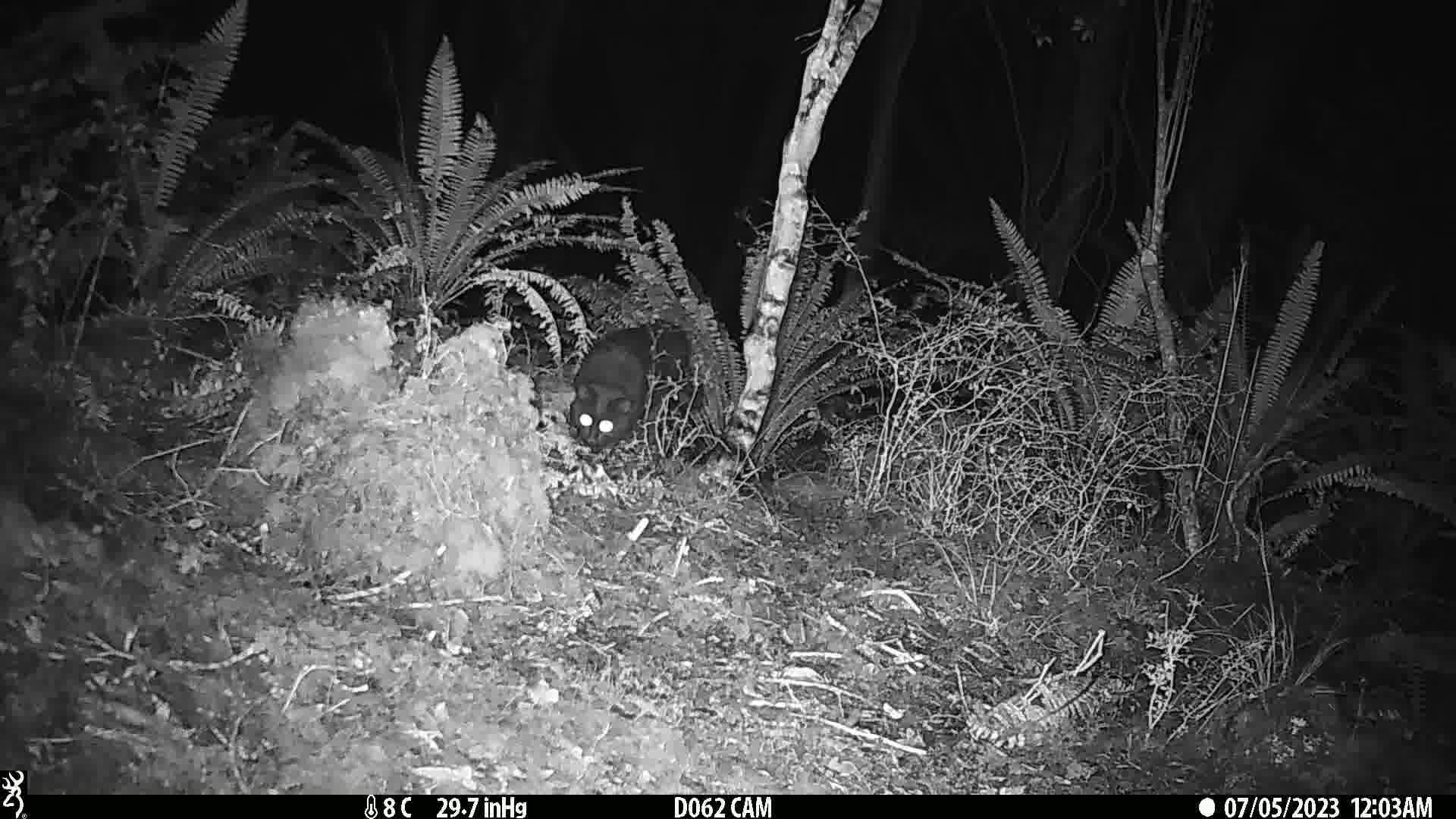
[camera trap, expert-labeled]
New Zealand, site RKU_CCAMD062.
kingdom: Animalia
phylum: Chordata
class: Mammalia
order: Carnivora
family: Felidae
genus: Felis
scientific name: Felis catus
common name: domestic cat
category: cat